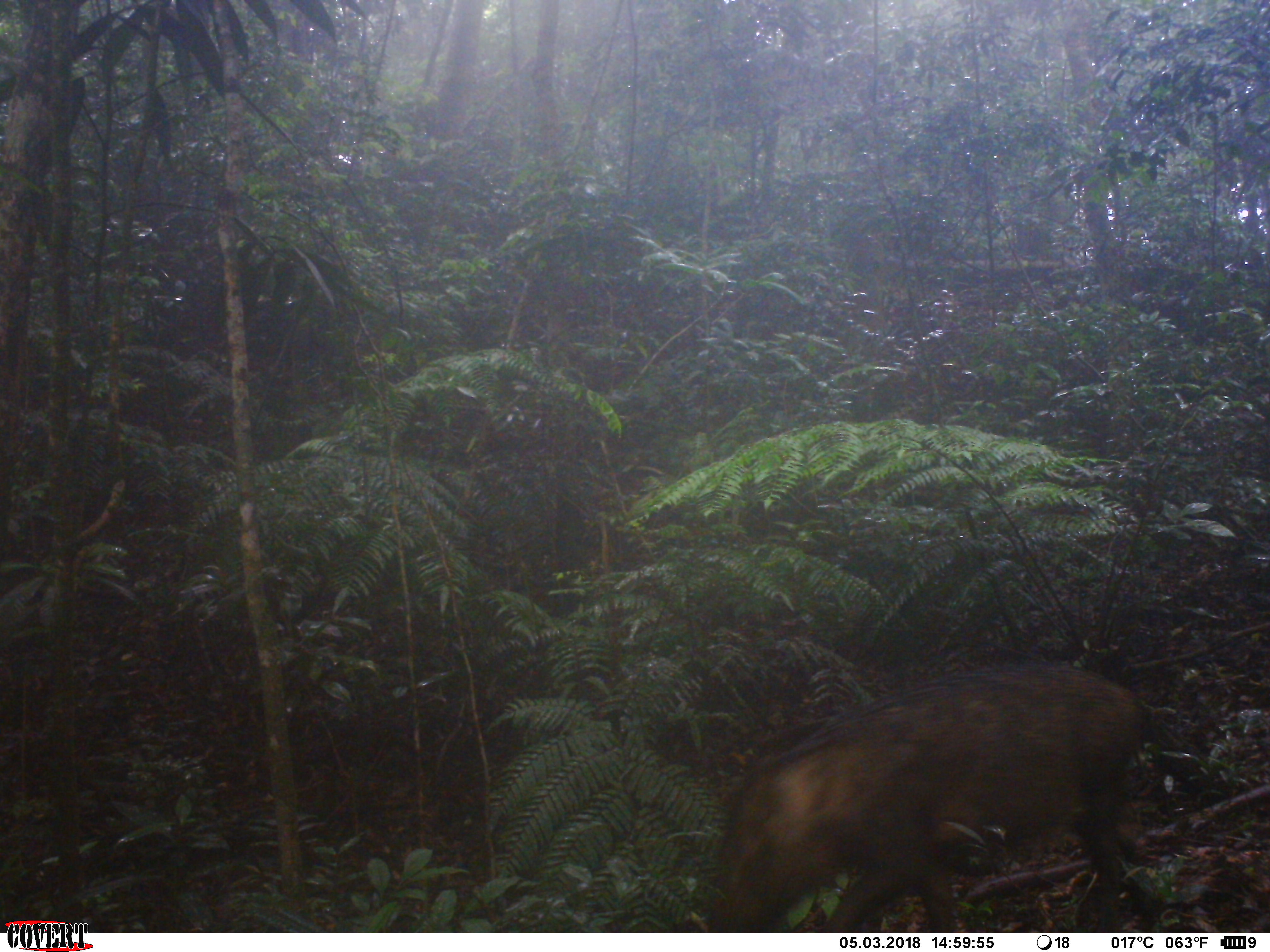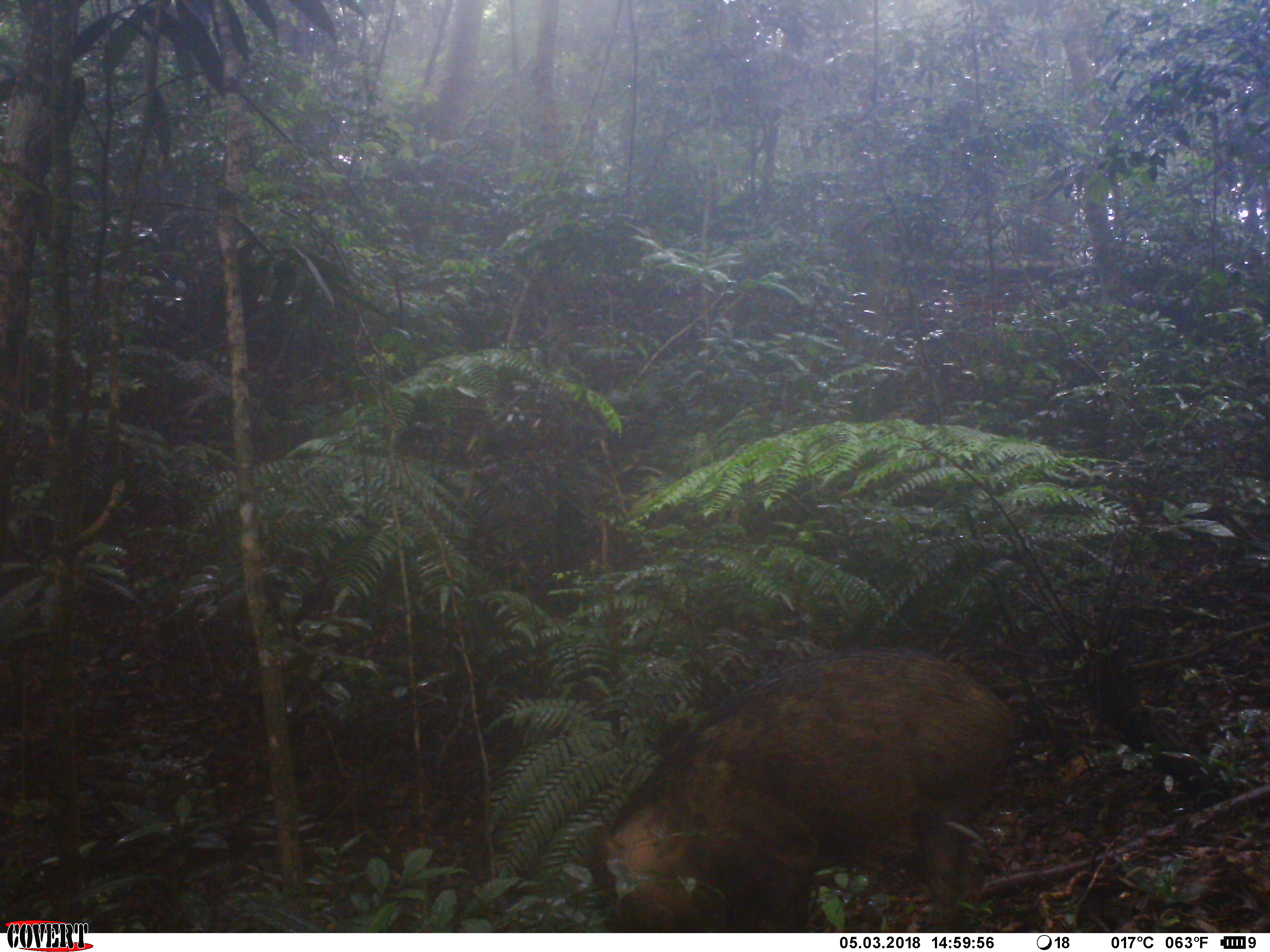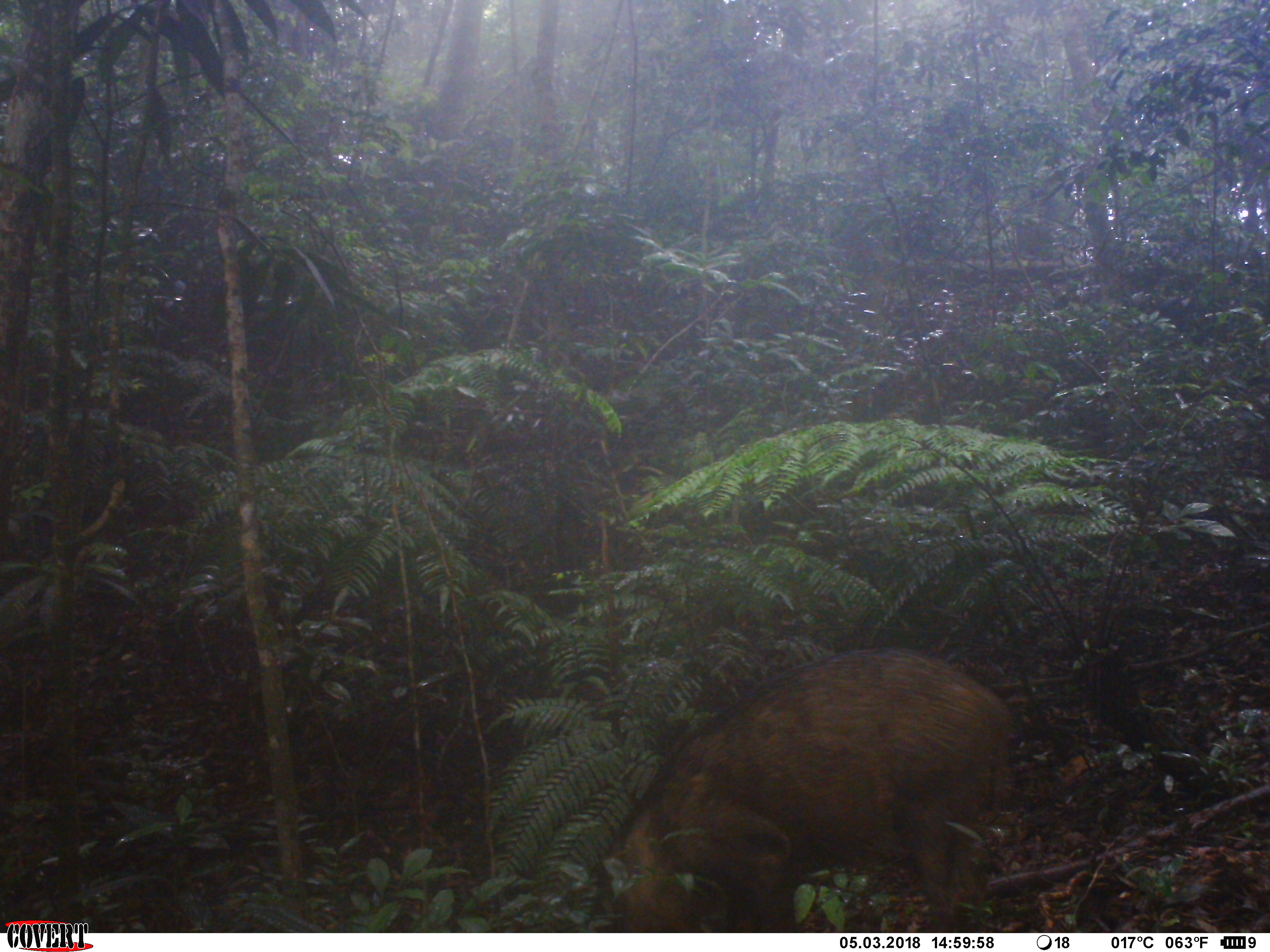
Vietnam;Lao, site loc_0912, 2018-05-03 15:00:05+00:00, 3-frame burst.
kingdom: Animalia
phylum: Chordata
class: Mammalia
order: Artiodactyla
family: Suidae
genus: Sus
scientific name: Sus scrofa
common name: eurasian wild pig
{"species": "eurasian wild pig (Sus scrofa)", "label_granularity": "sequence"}